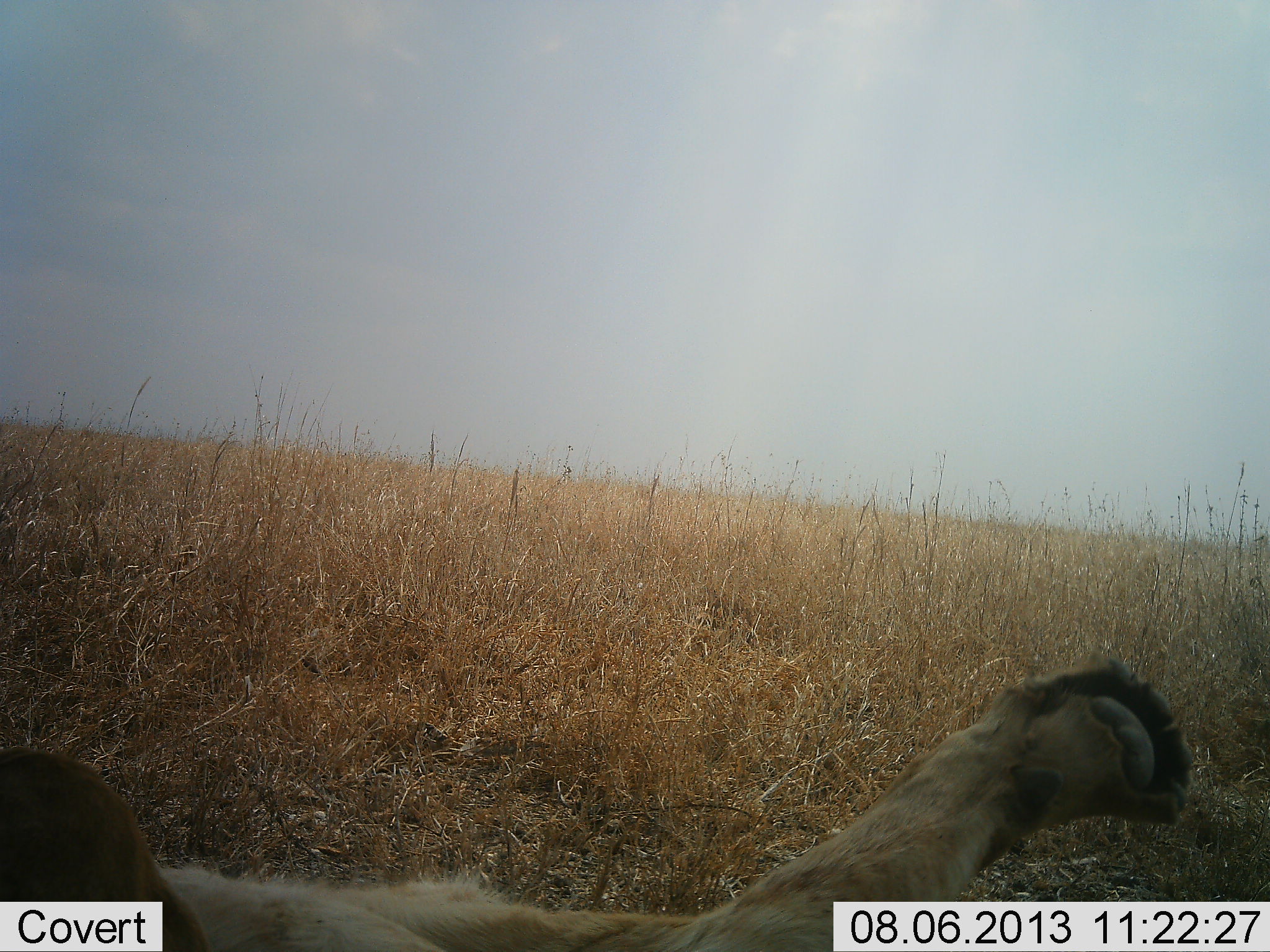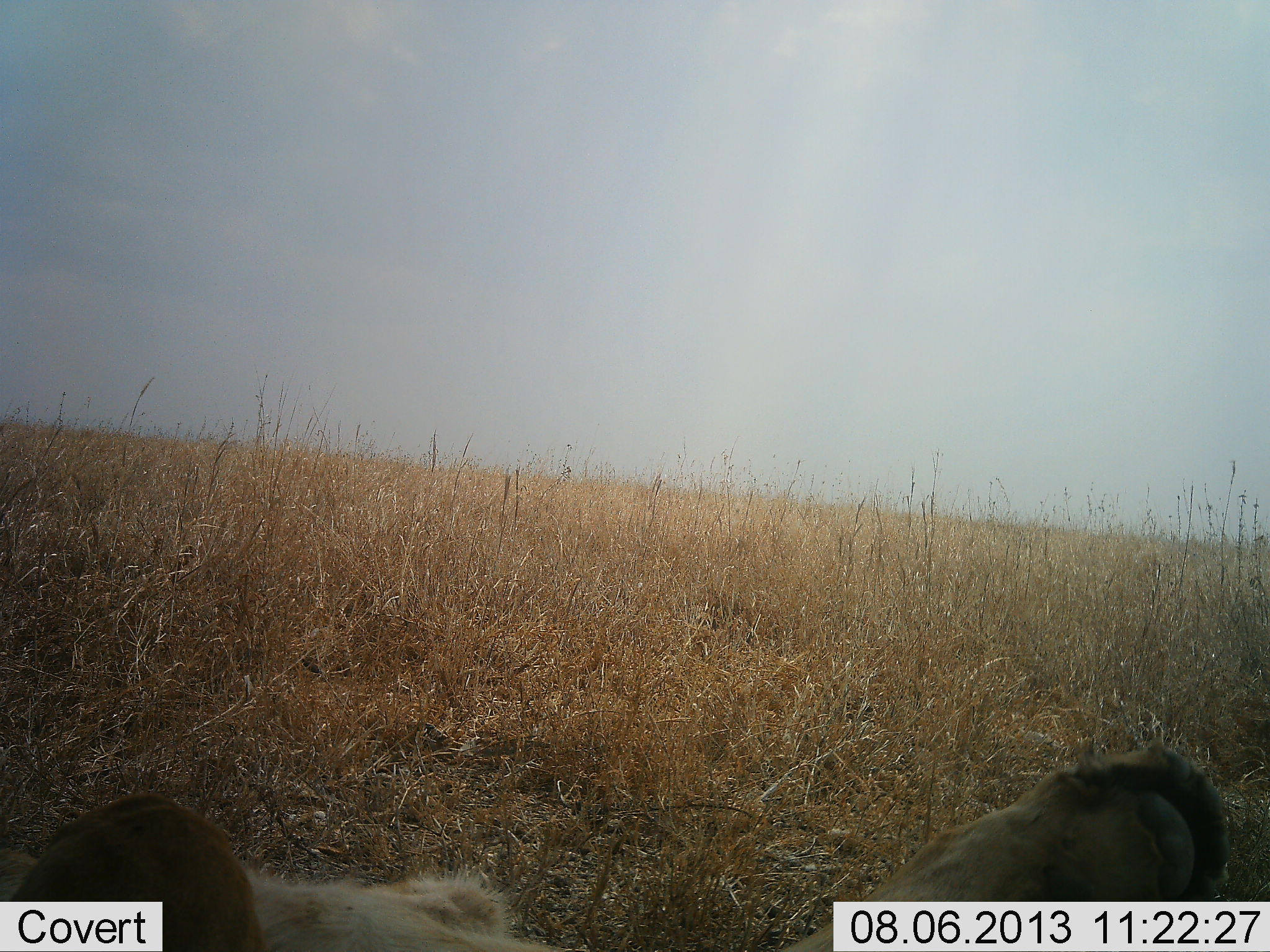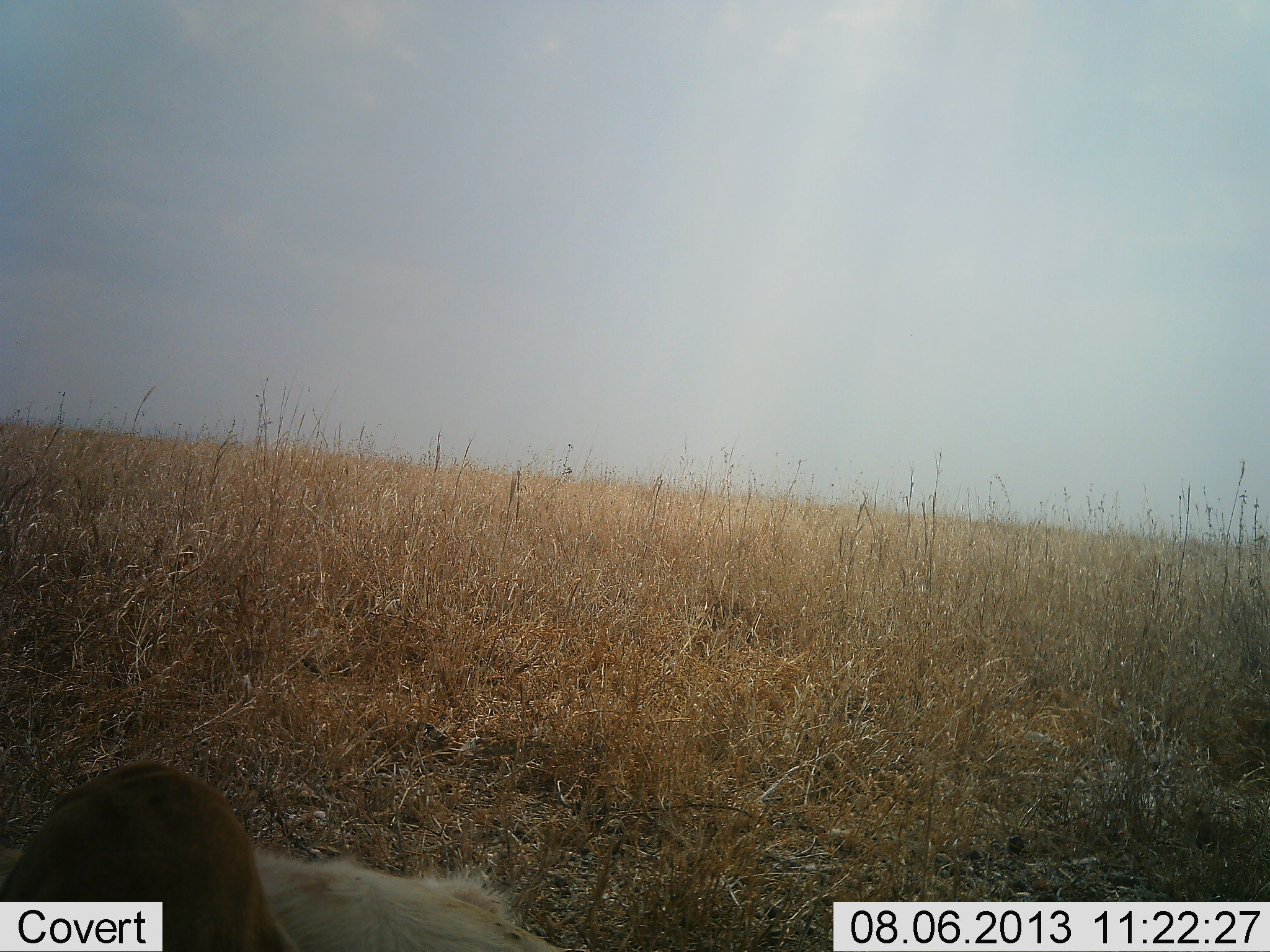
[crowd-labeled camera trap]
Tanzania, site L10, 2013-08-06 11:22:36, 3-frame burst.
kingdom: Animalia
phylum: Chordata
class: Mammalia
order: Carnivora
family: Felidae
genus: Panthera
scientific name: Panthera leo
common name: lion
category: lionfemale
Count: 1.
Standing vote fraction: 0%.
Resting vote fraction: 100%.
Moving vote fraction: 0%.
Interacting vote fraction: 7%.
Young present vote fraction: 0%.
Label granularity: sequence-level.